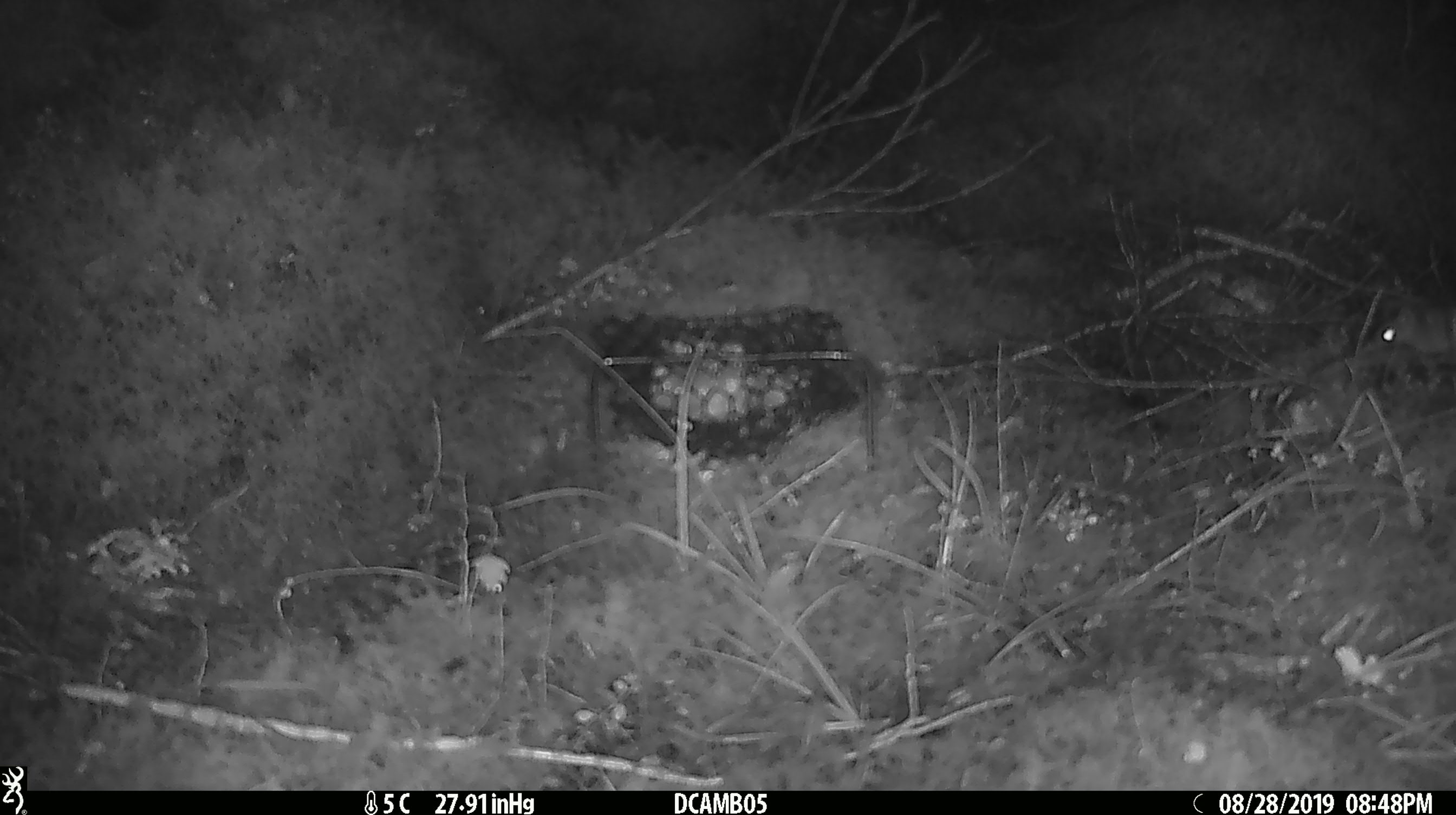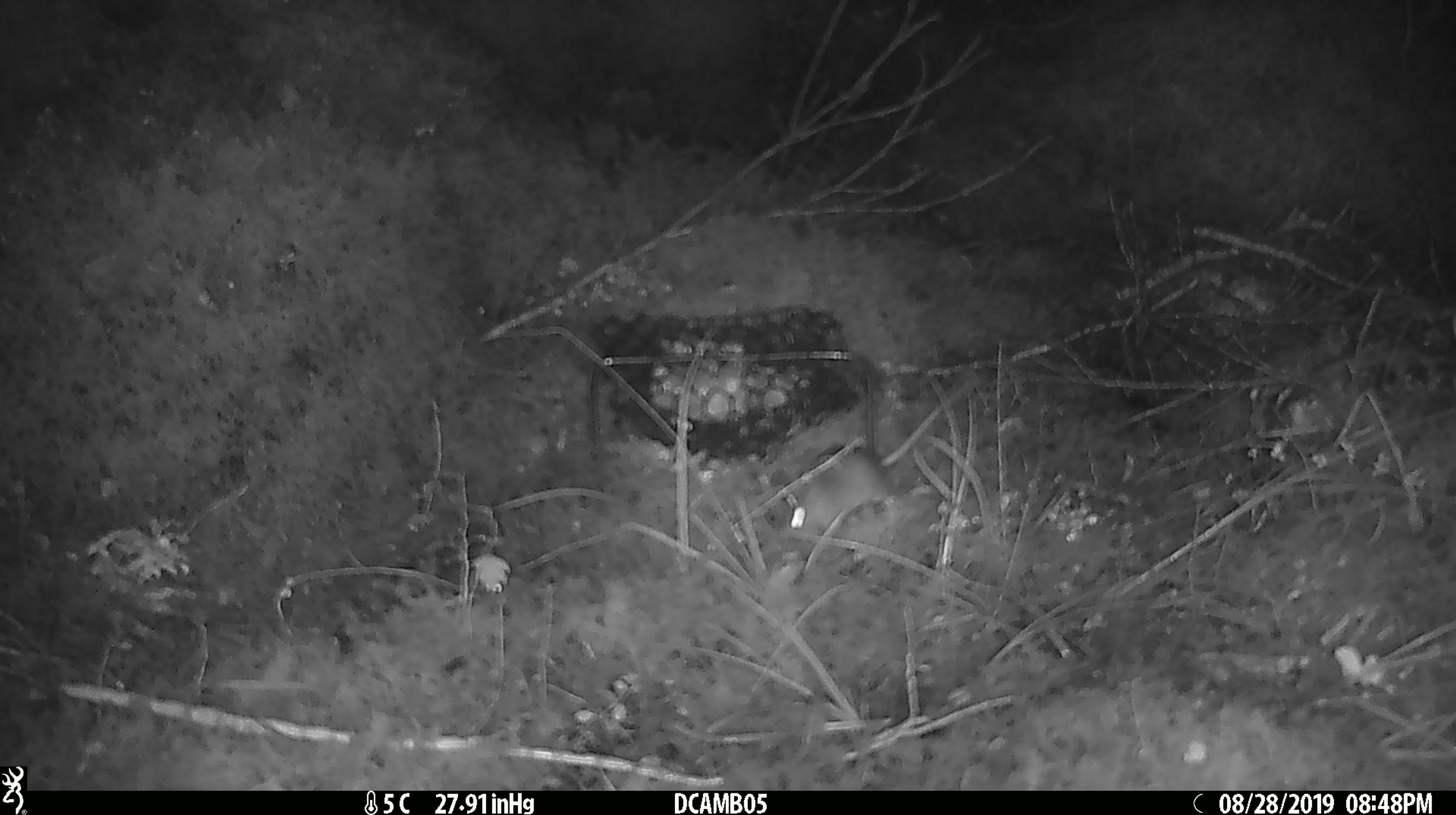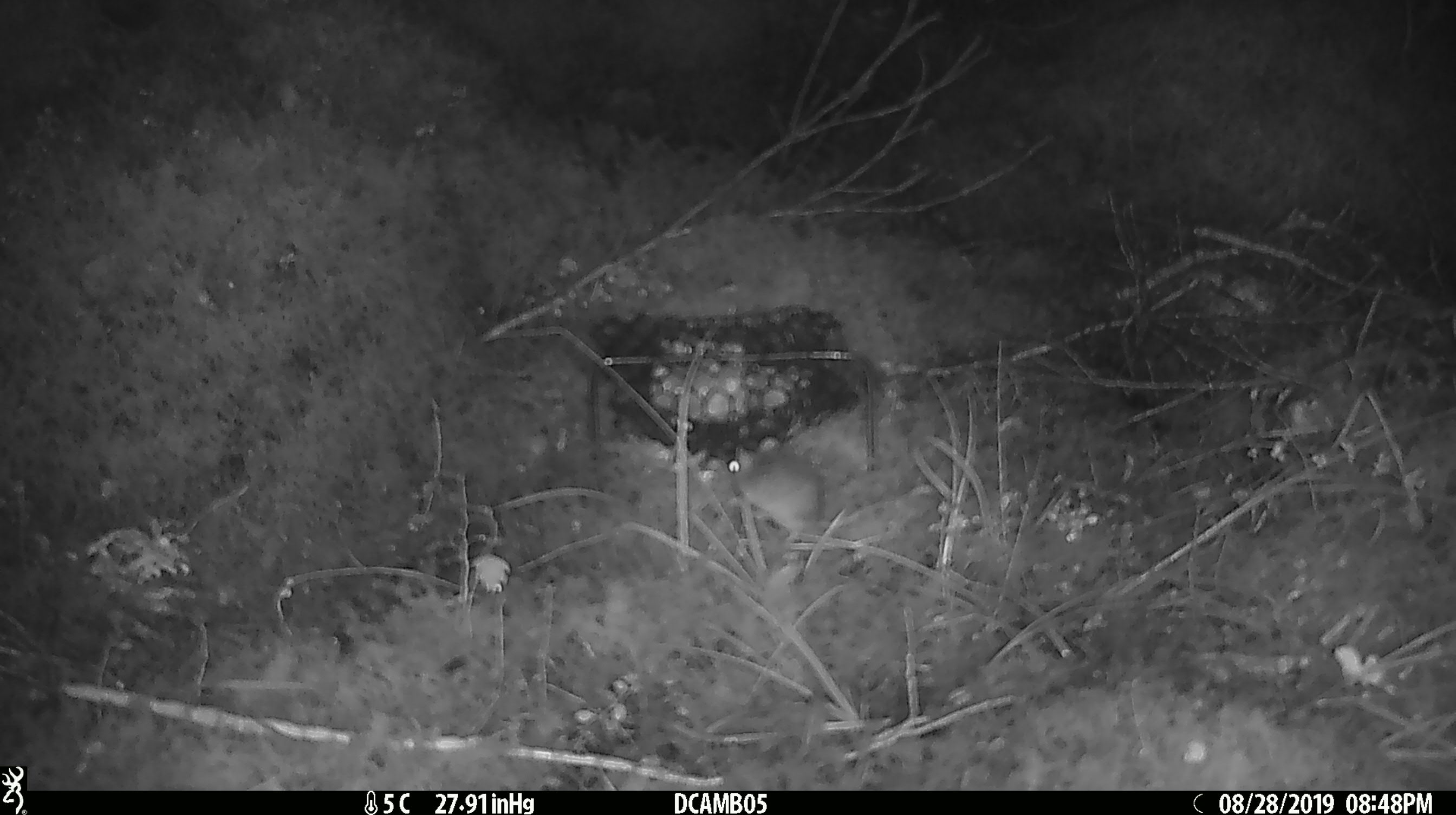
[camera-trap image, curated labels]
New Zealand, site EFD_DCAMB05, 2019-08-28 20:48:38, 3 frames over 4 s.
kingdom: Animalia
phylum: Chordata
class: Mammalia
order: Rodentia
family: Muridae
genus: Mus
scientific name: Mus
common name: mouse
Mouse (Mus).